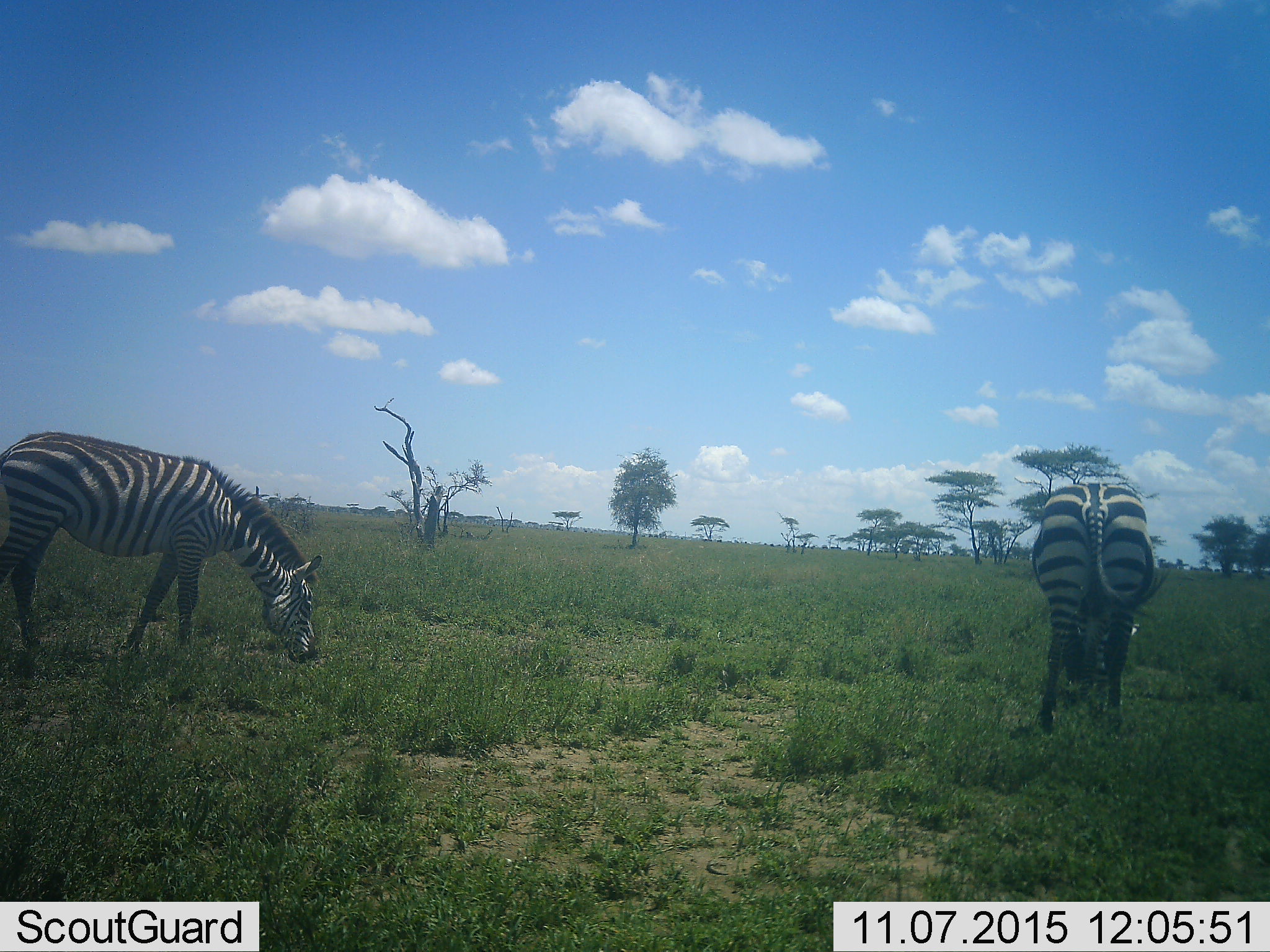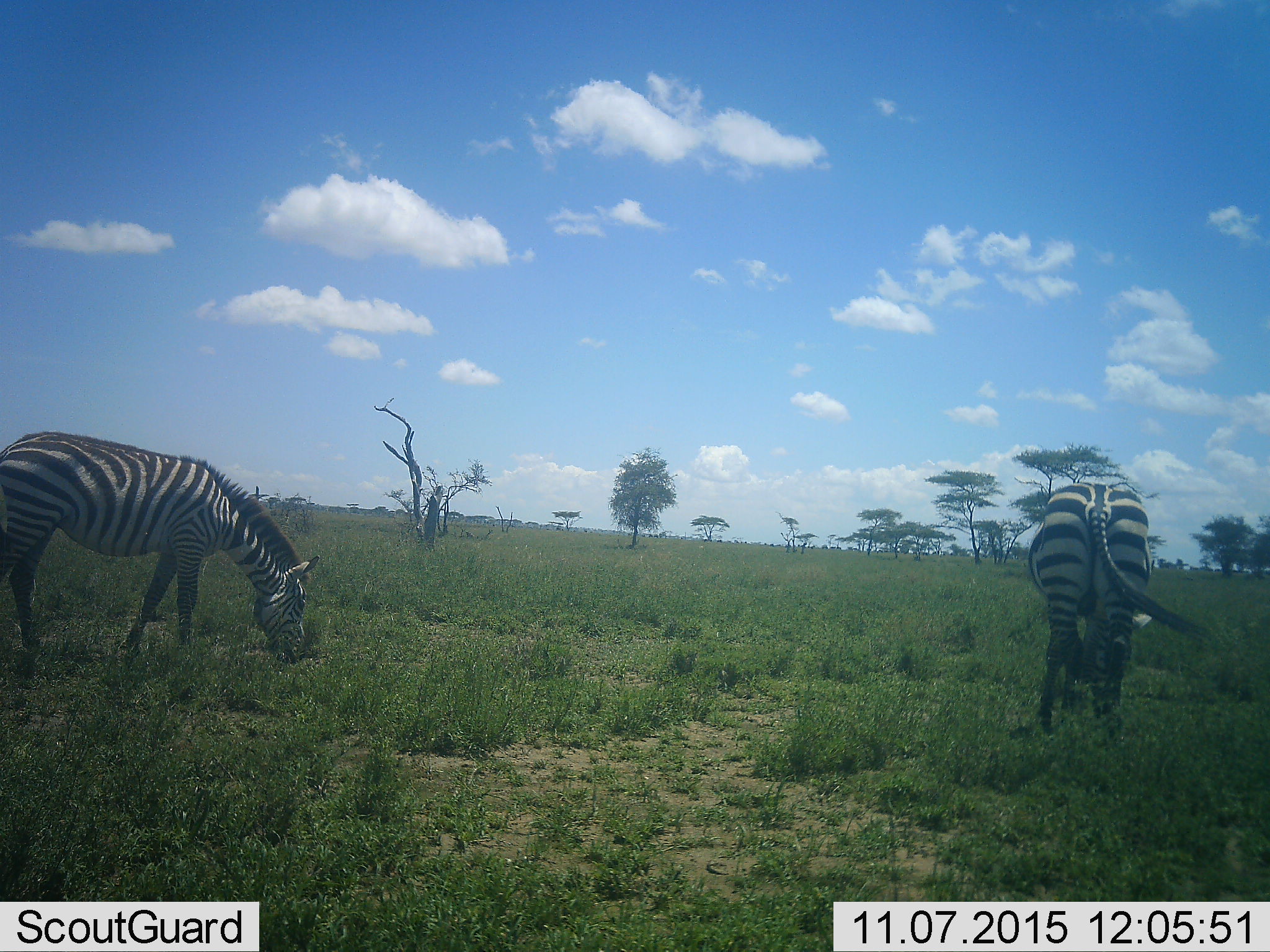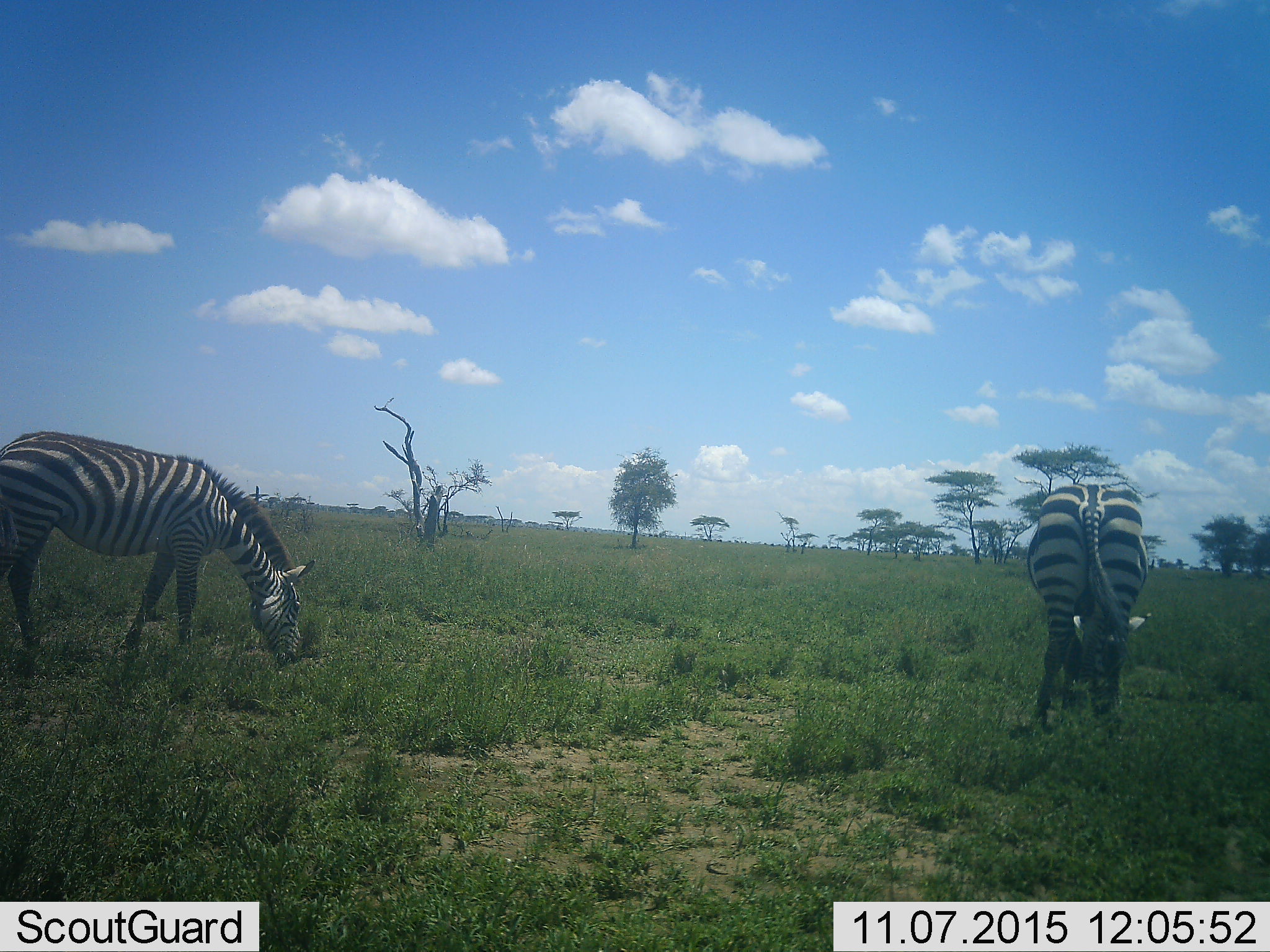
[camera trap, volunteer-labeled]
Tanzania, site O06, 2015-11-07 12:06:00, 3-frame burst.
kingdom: Animalia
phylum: Chordata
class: Mammalia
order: Perissodactyla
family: Equidae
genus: Equus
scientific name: Equus quagga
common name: plains zebra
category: zebra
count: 2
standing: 33%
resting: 0%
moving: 0%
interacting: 0%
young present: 0%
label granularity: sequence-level